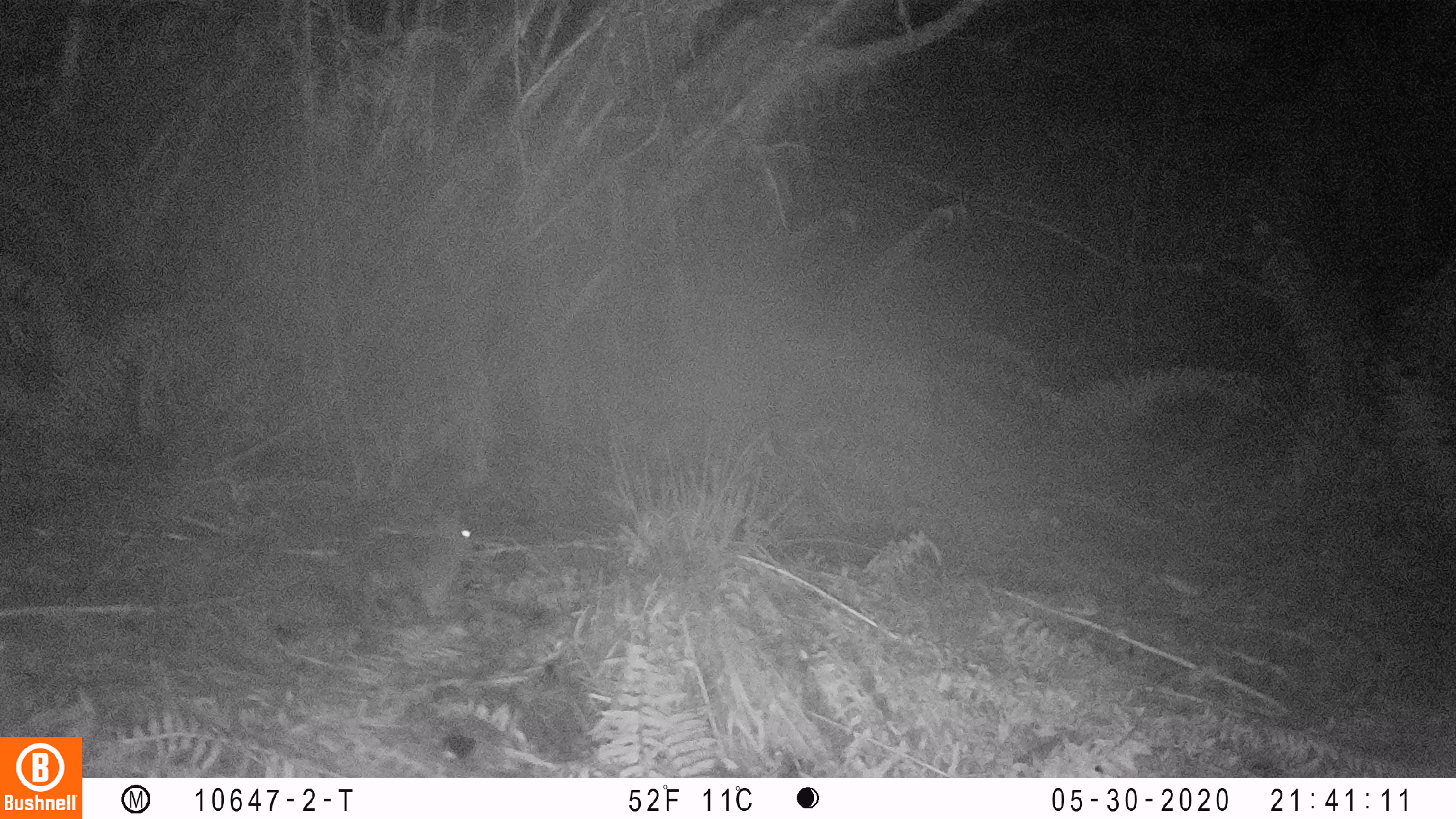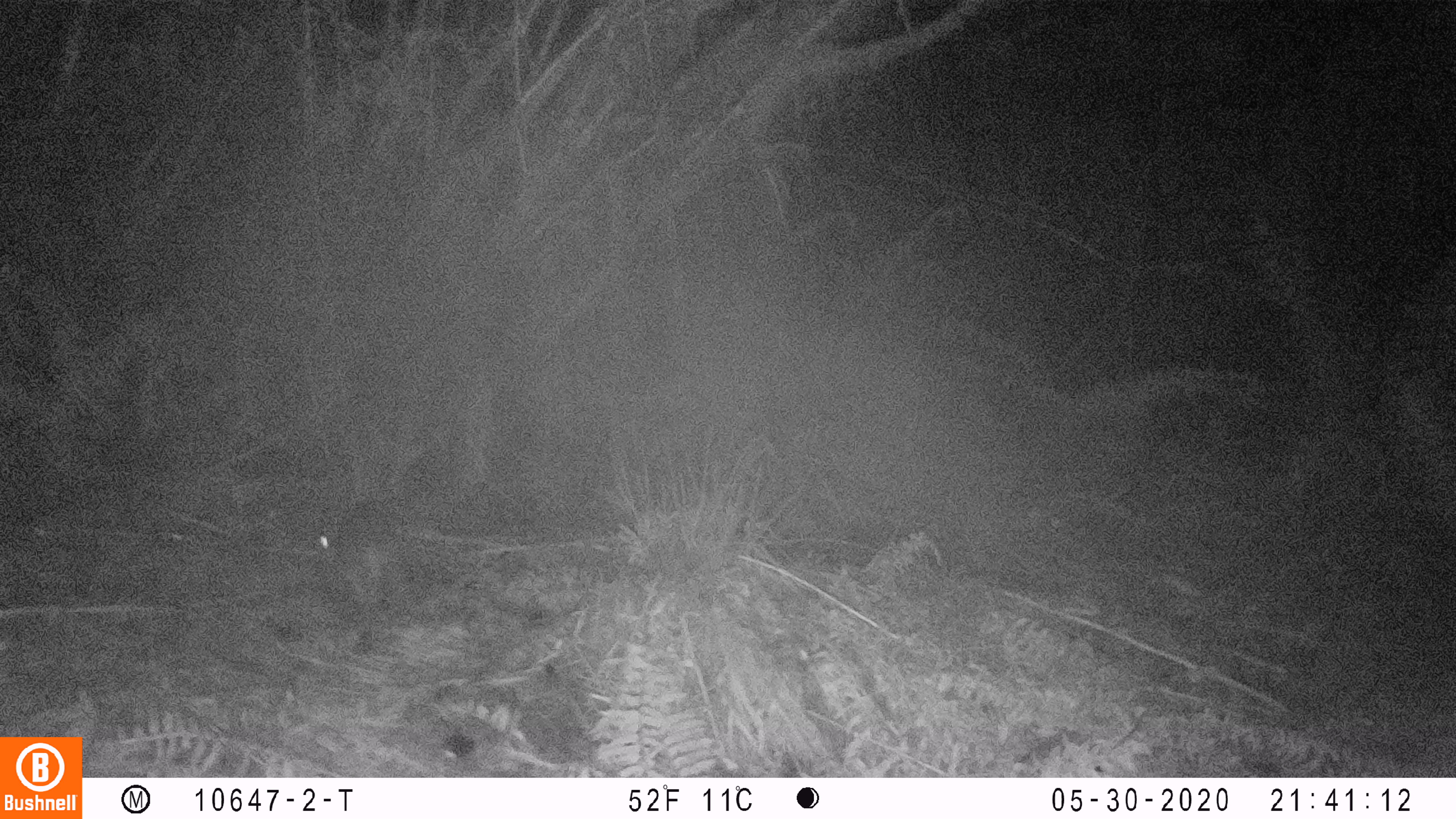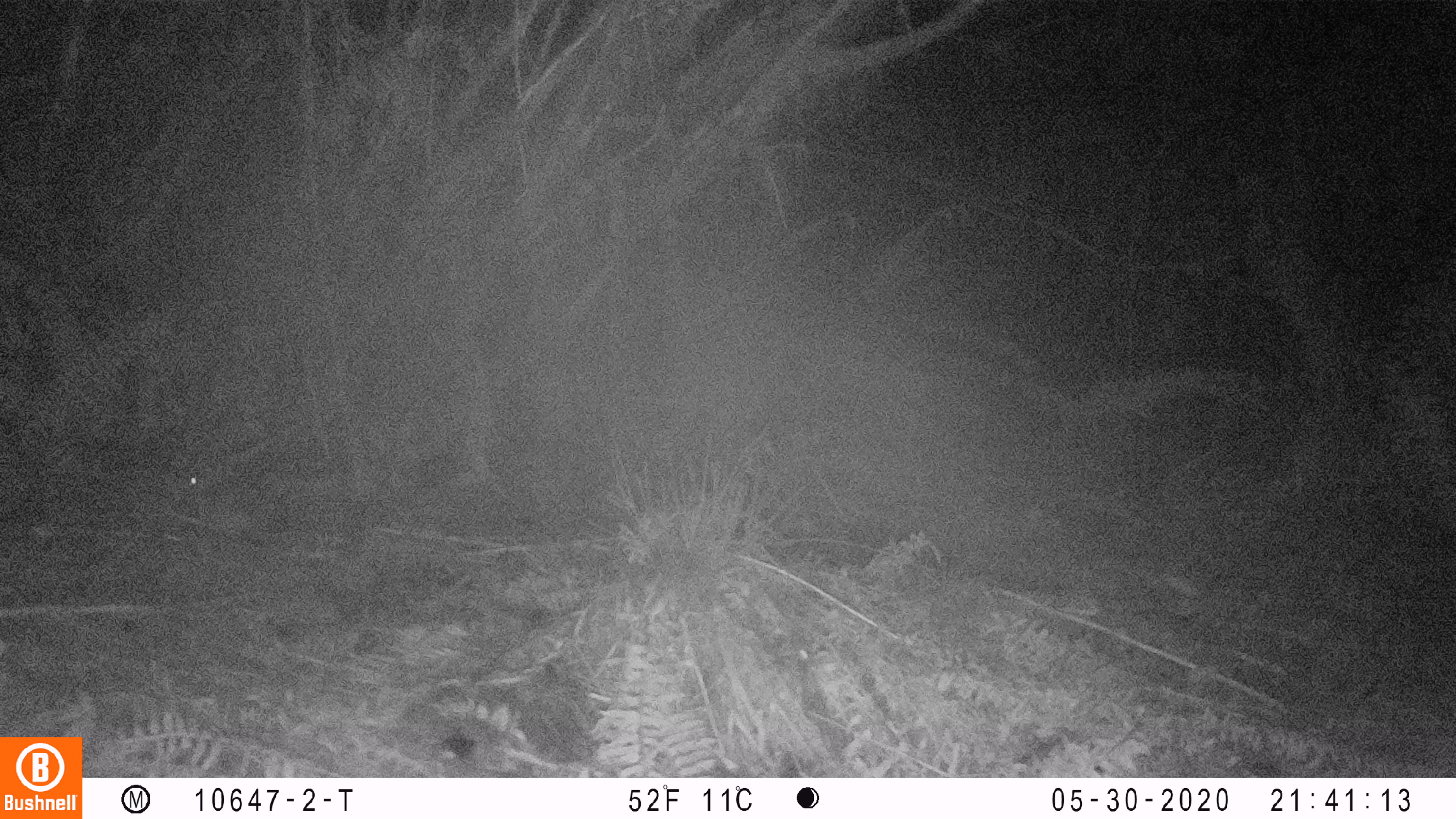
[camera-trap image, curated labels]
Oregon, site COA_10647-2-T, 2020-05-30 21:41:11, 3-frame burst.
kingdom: Animalia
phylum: Chordata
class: Mammalia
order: Lagomorpha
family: Leporidae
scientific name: Leporidae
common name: hares and rabbits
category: leporidae family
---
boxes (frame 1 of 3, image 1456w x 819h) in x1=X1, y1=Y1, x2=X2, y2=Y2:
leporidae family: x1=352, y1=502, x2=479, y2=626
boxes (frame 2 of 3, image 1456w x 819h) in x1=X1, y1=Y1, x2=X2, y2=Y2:
leporidae family: x1=309, y1=495, x2=416, y2=606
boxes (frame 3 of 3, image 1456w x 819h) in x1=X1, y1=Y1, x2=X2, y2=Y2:
leporidae family: x1=184, y1=458, x2=290, y2=533